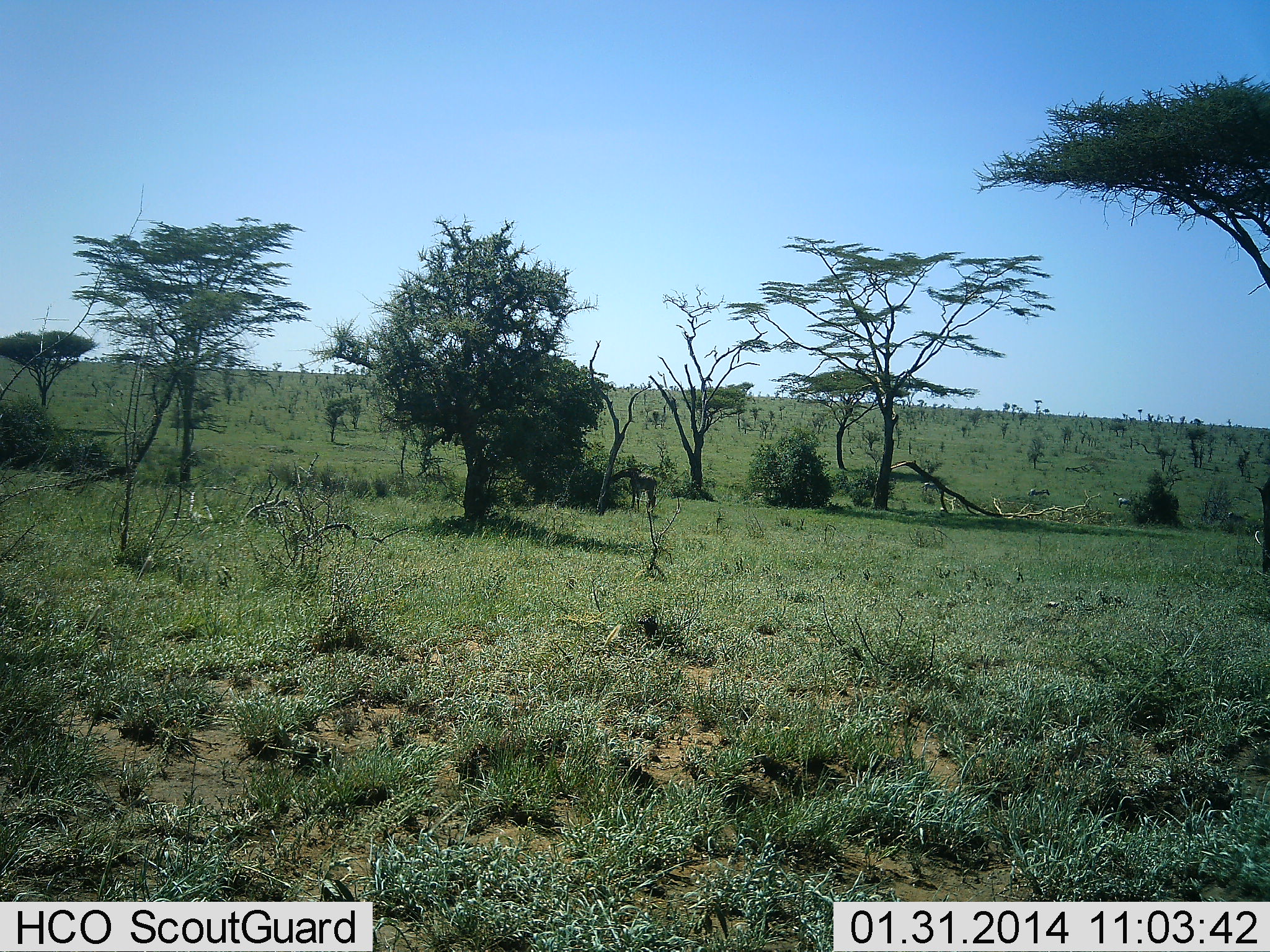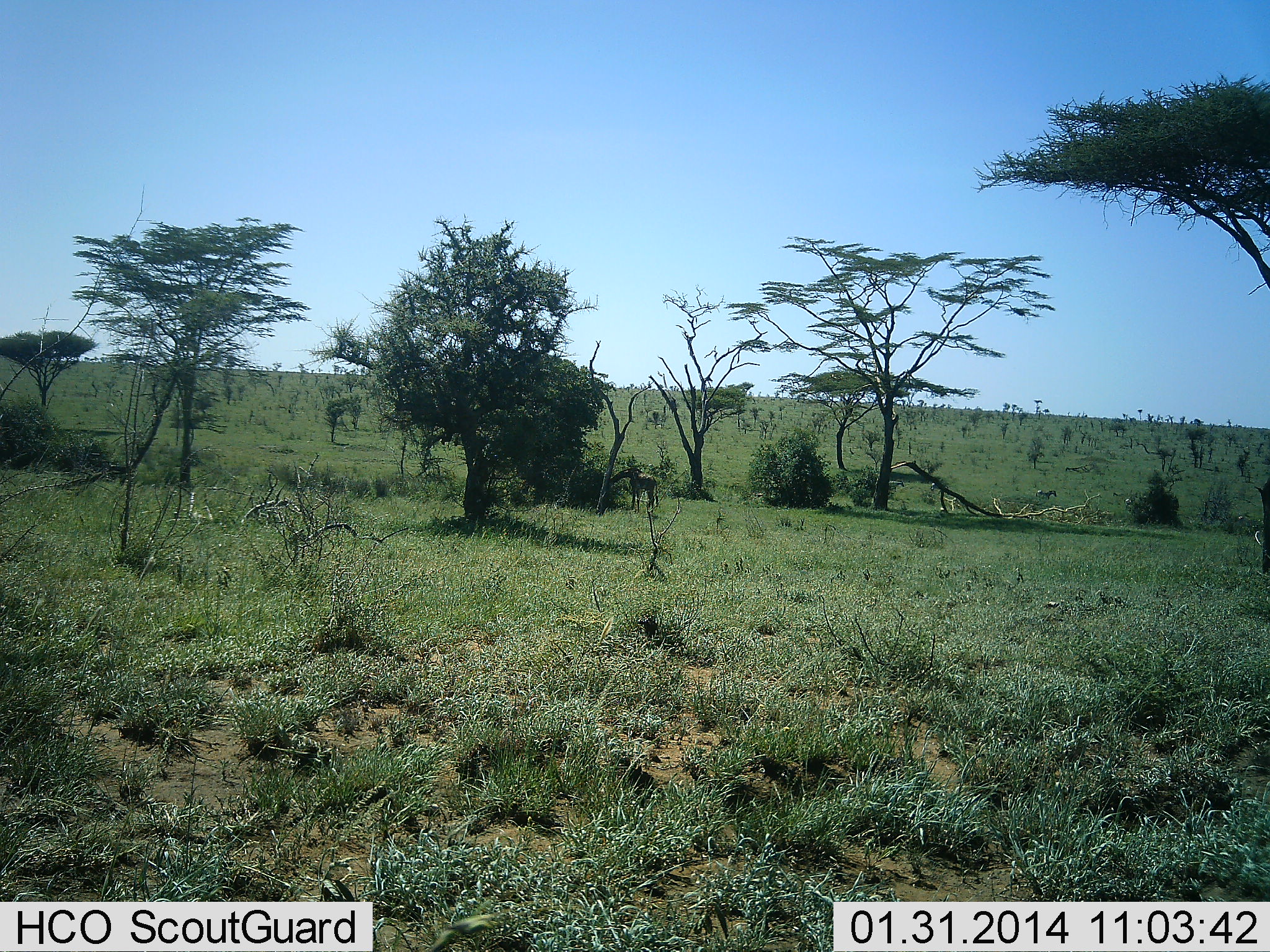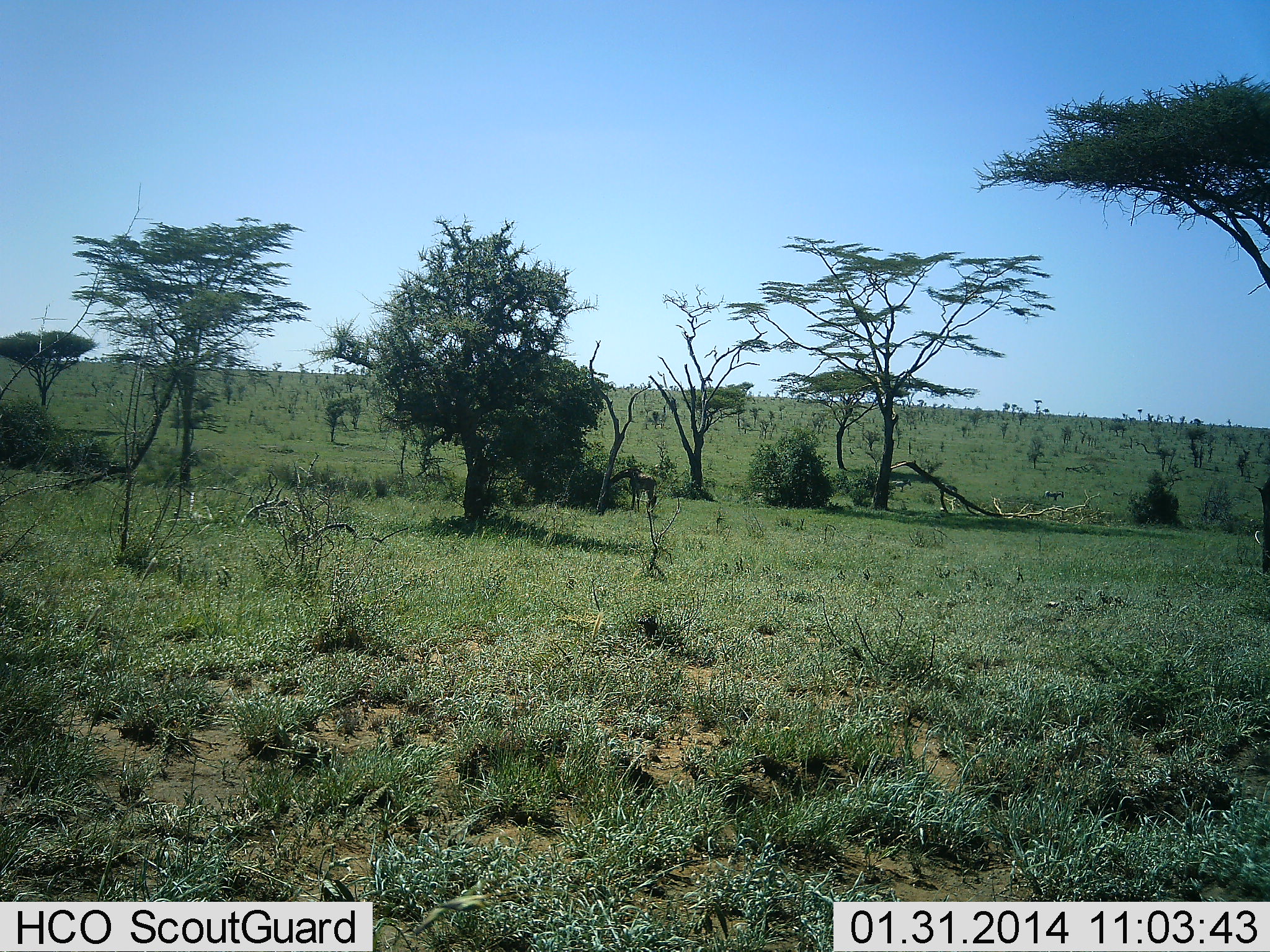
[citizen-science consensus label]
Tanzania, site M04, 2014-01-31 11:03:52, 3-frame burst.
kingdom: Animalia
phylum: Chordata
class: Mammalia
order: Perissodactyla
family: Equidae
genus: Equus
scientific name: Equus quagga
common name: plains zebra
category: zebra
Zebra (plains zebra) (Equus quagga), count 5. Behavior (volunteer vote fractions): standing 44%, resting 0%, moving 89%, interacting 0%. Young present (vote fraction): 0%. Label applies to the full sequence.